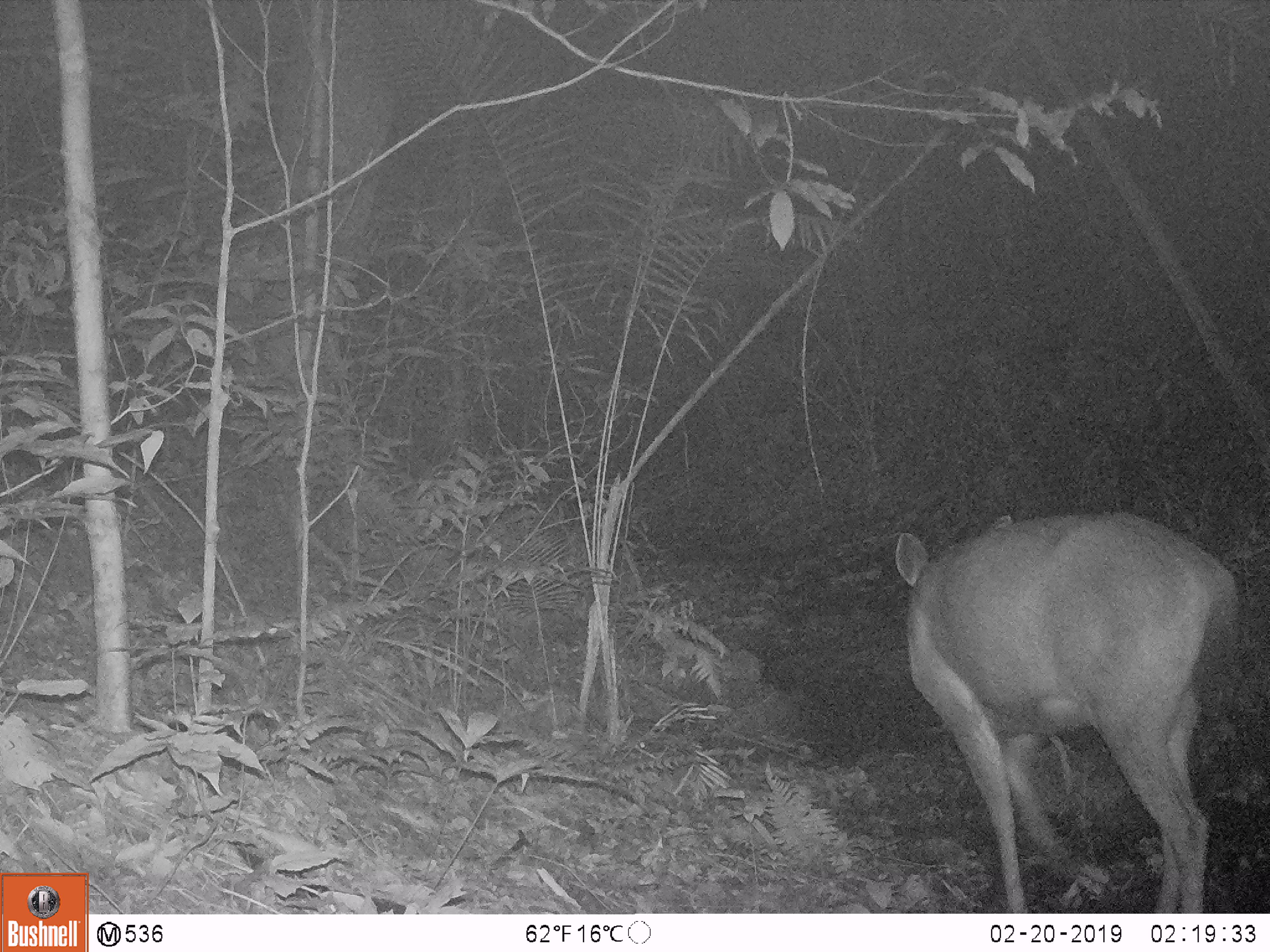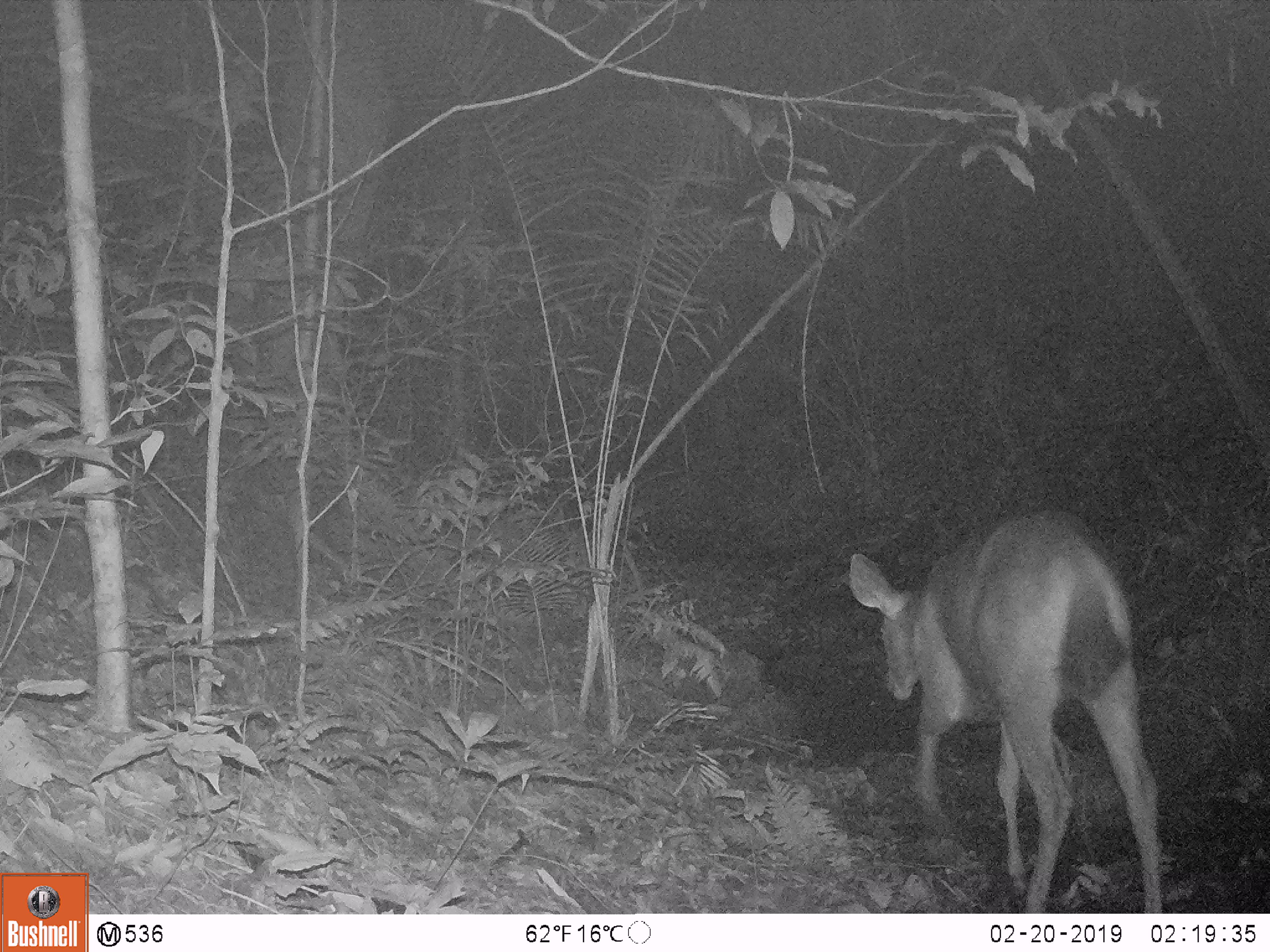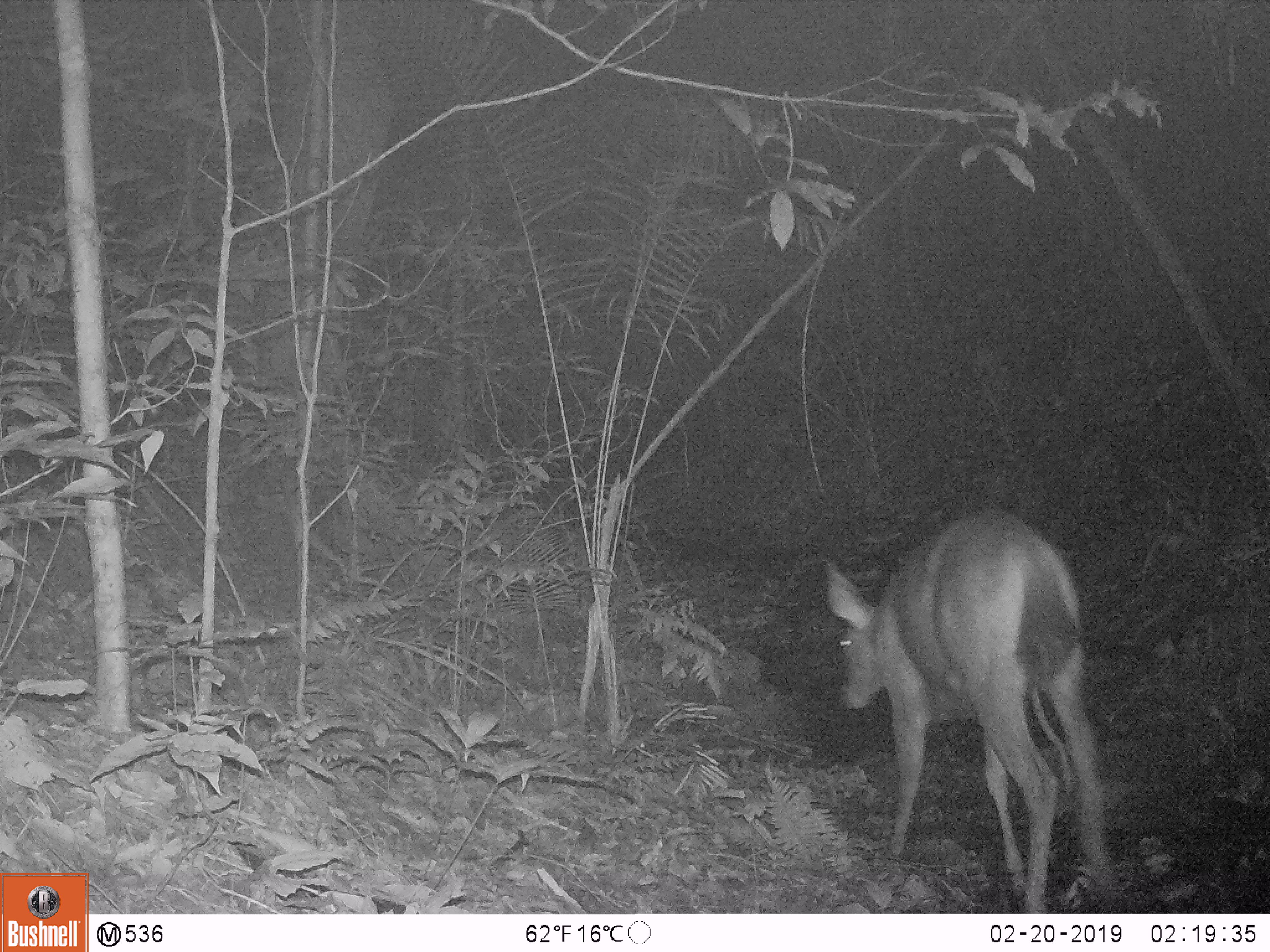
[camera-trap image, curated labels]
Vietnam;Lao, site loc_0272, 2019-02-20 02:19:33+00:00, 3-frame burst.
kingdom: Animalia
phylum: Chordata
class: Mammalia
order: Artiodactyla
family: Cervidae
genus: Rusa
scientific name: Rusa unicolor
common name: sambar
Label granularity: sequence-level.